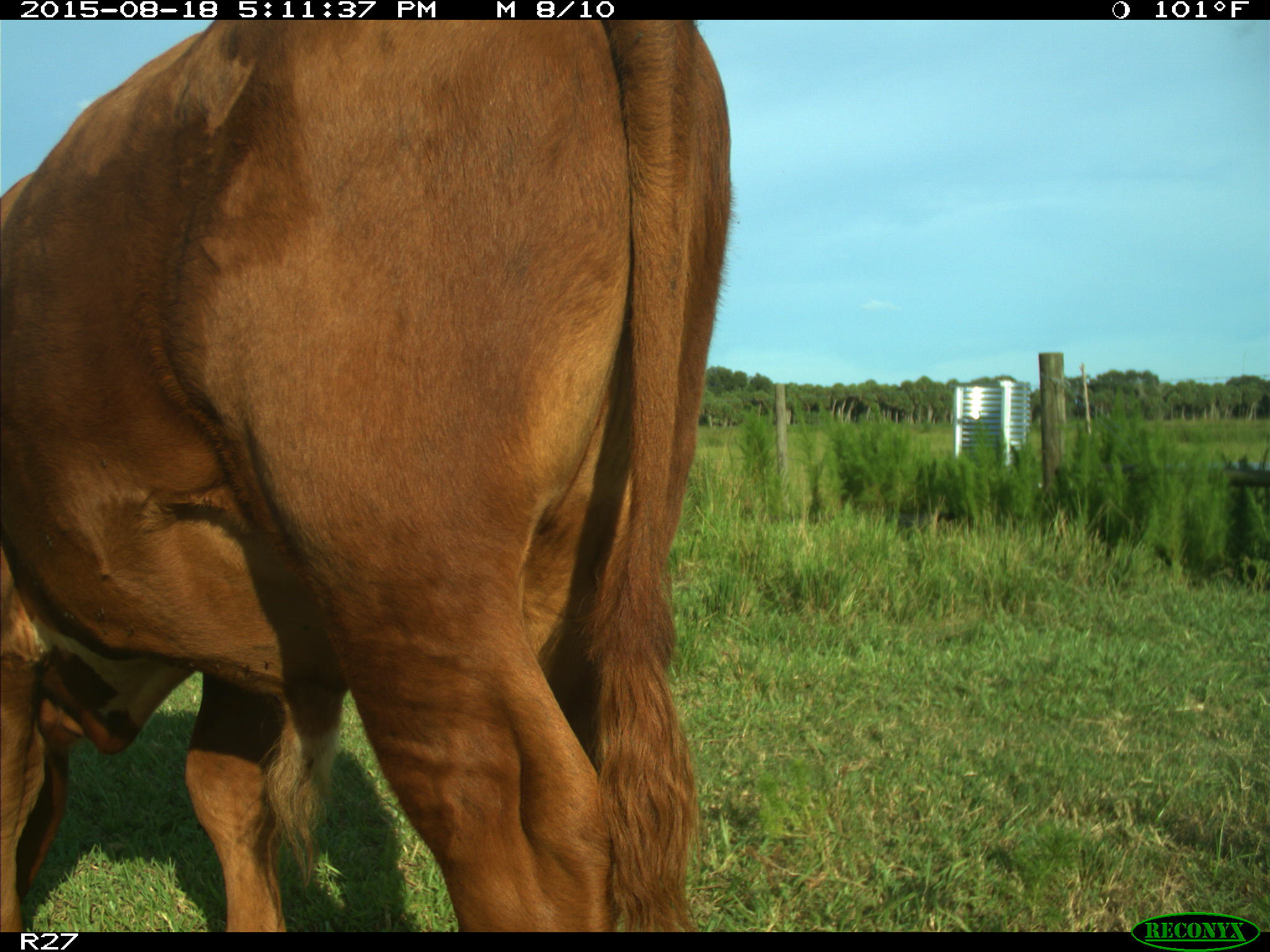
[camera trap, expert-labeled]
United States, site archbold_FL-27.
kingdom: Animalia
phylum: Chordata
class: Mammalia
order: Artiodactyla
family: Bovidae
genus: Bos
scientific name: Bos taurus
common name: domestic cow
Bos taurus (domestic cow).